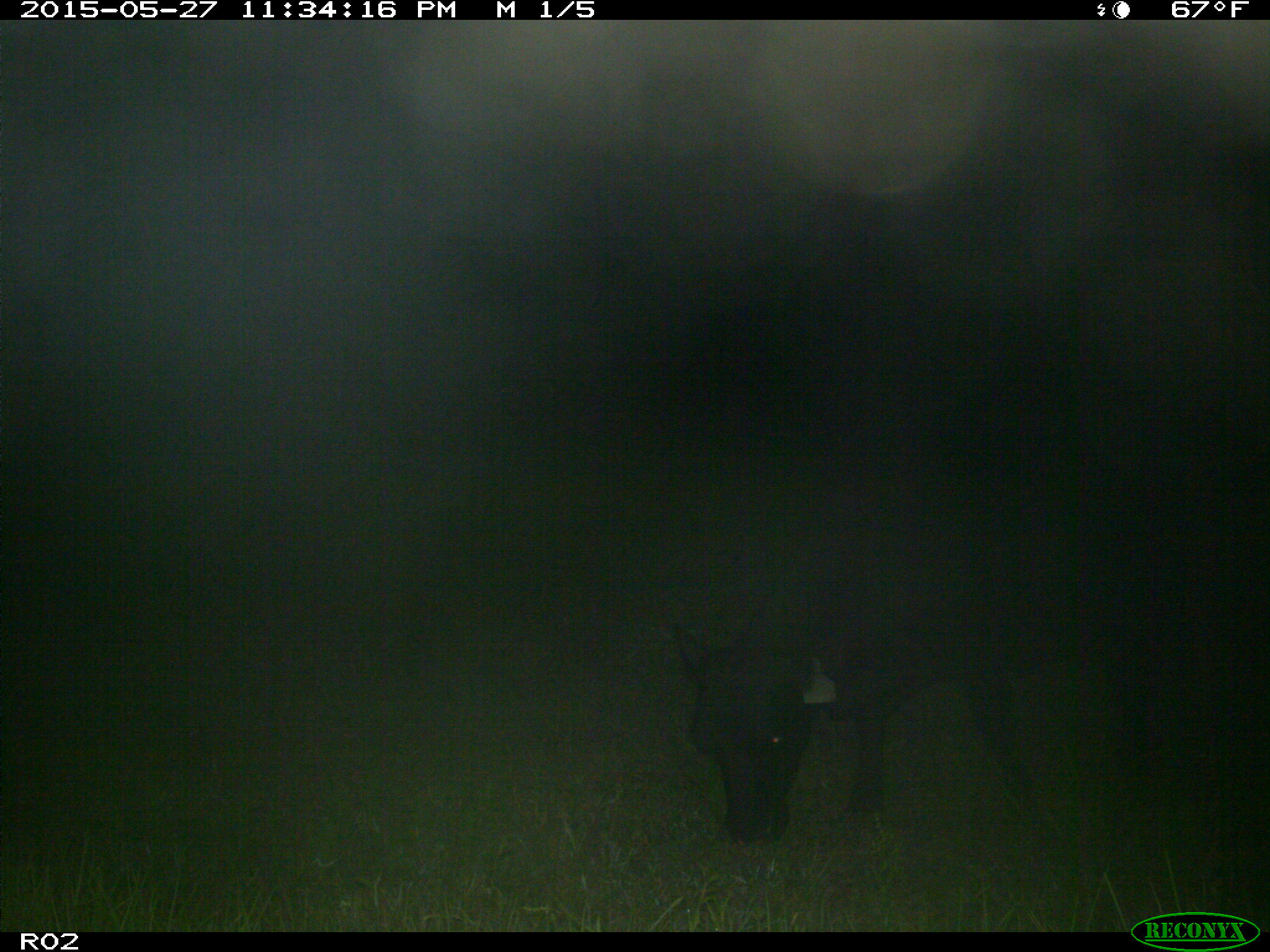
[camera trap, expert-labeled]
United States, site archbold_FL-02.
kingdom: Animalia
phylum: Chordata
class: Mammalia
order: Artiodactyla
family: Bovidae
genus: Bos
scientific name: Bos taurus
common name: domestic cow